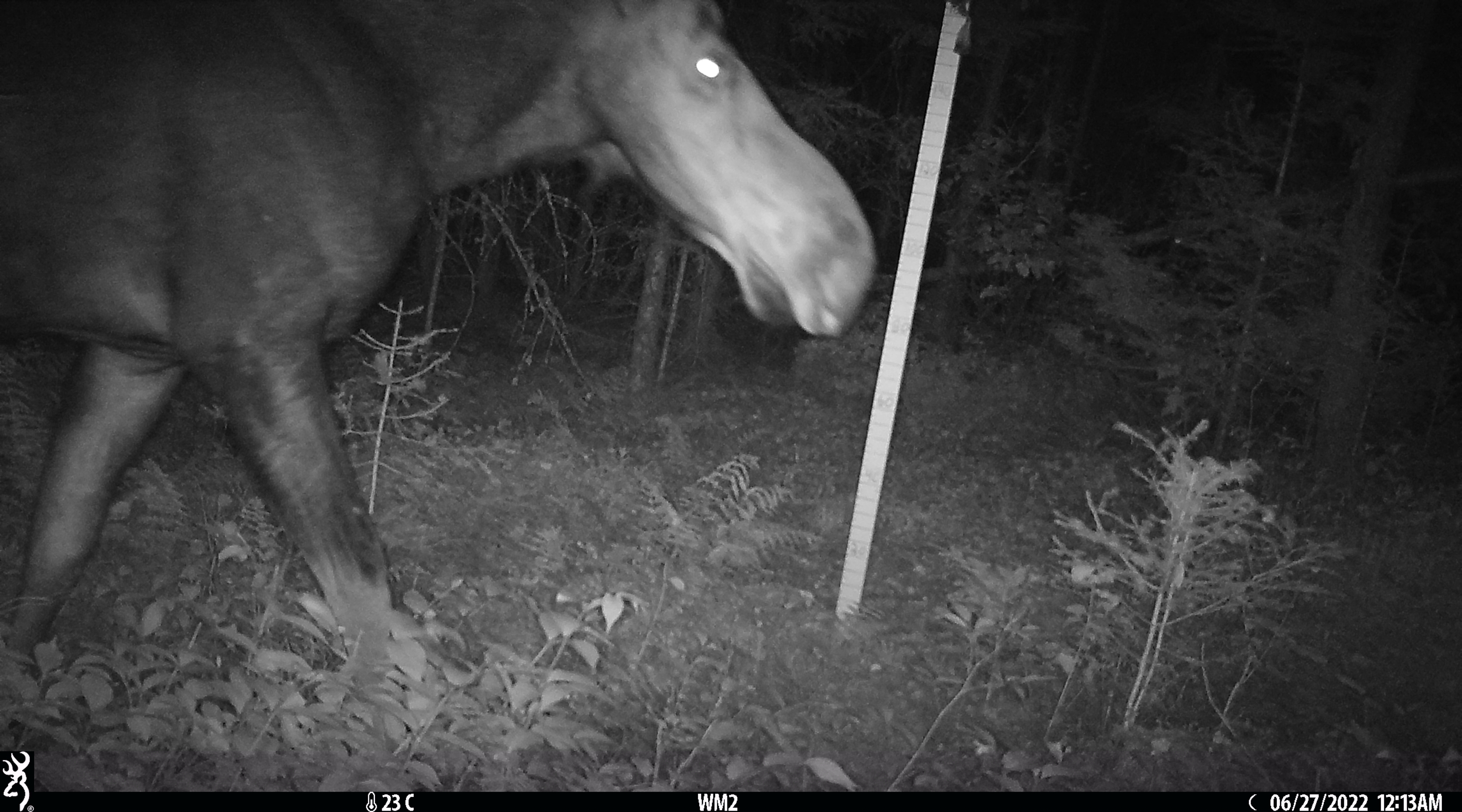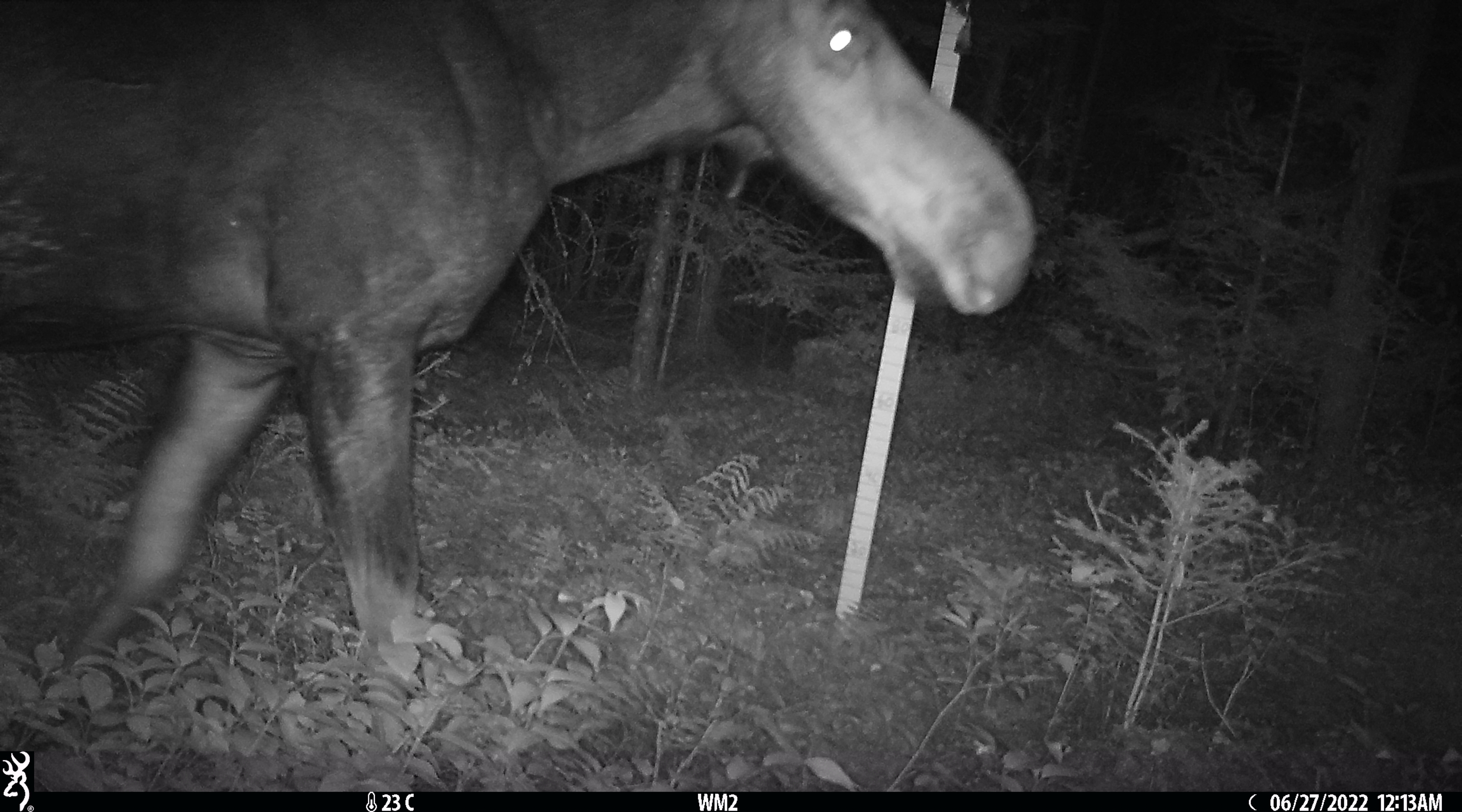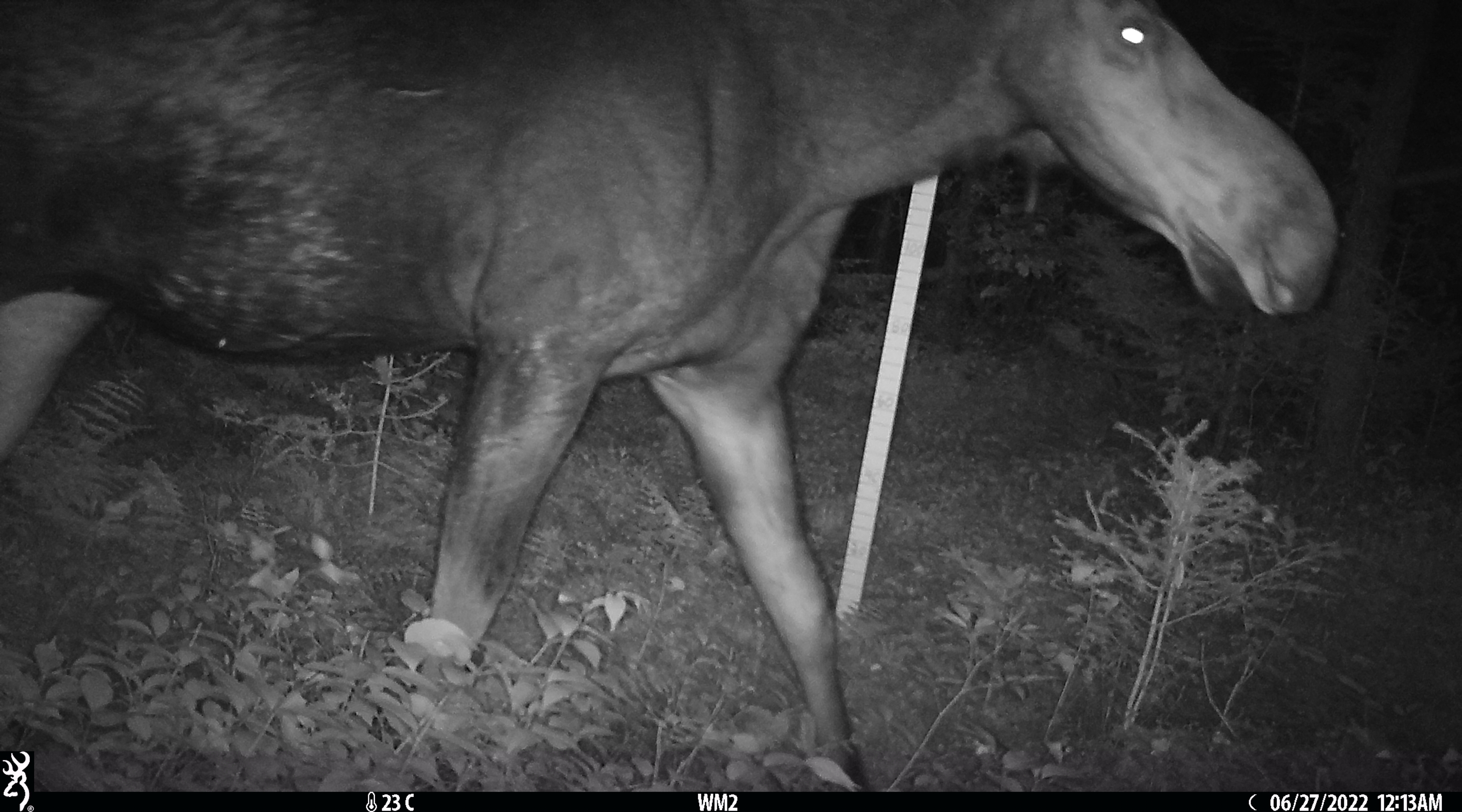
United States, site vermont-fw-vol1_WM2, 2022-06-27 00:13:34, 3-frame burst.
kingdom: Animalia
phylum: Chordata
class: Mammalia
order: Artiodactyla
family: Cervidae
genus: Alces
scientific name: Alces alces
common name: moose